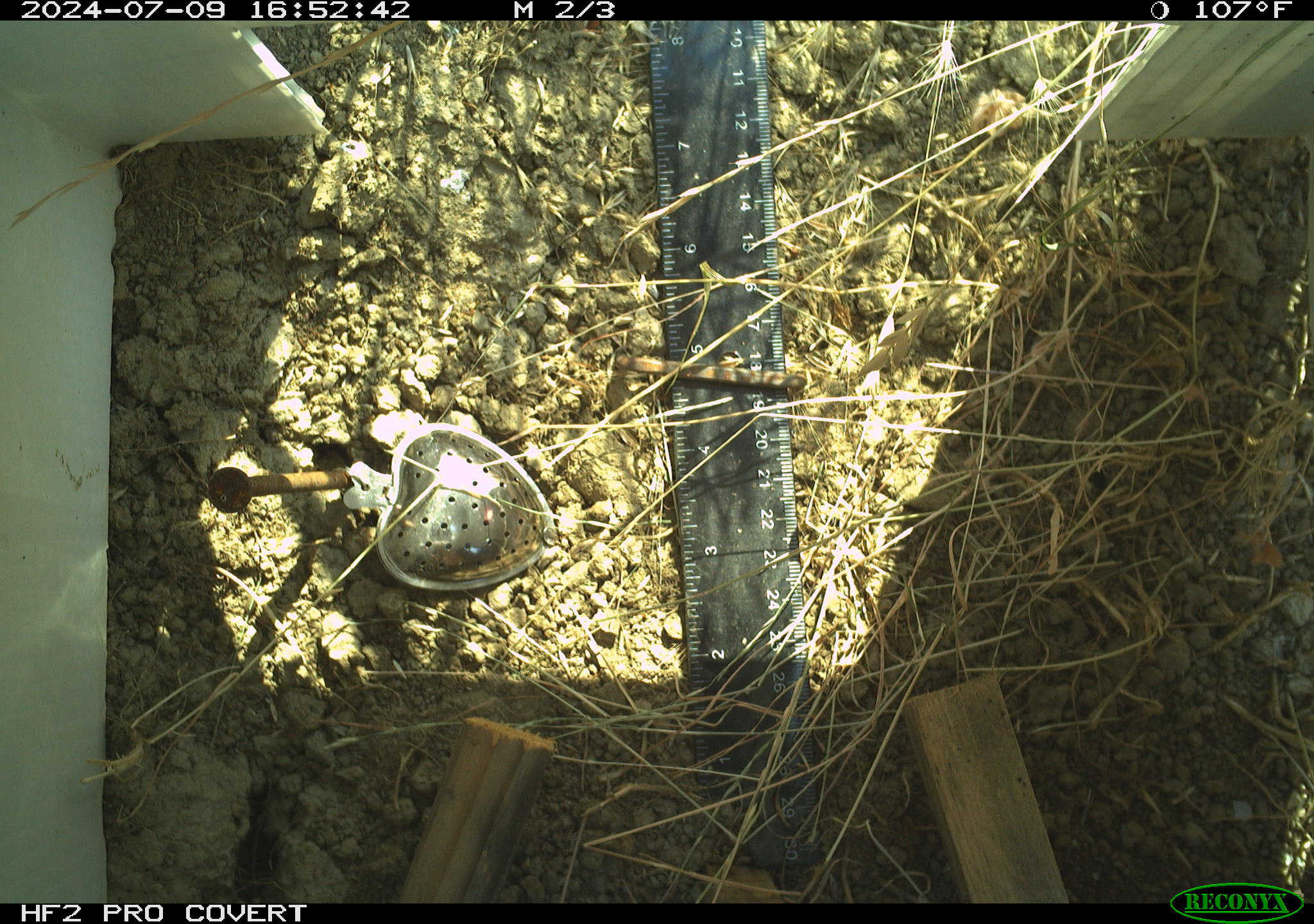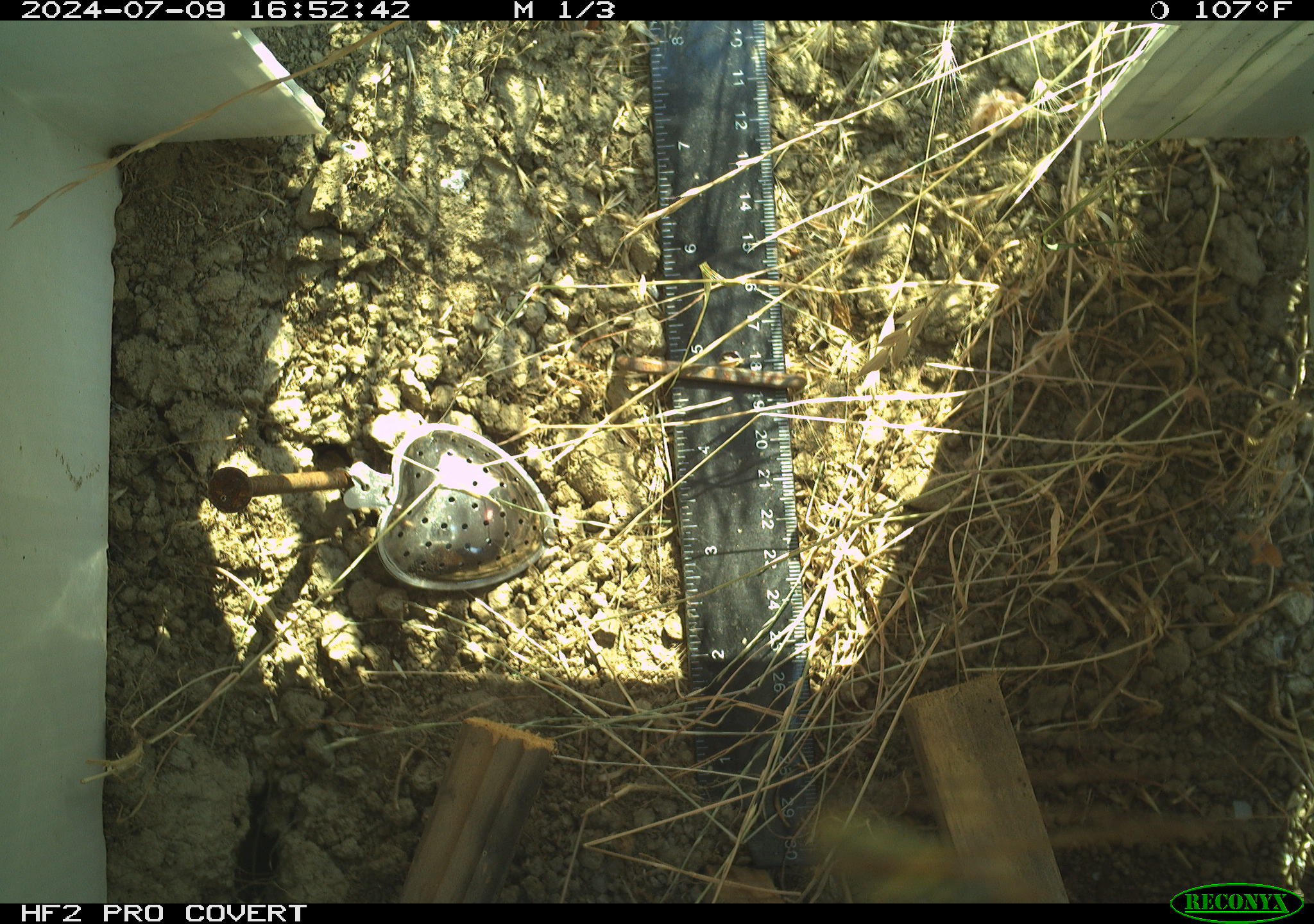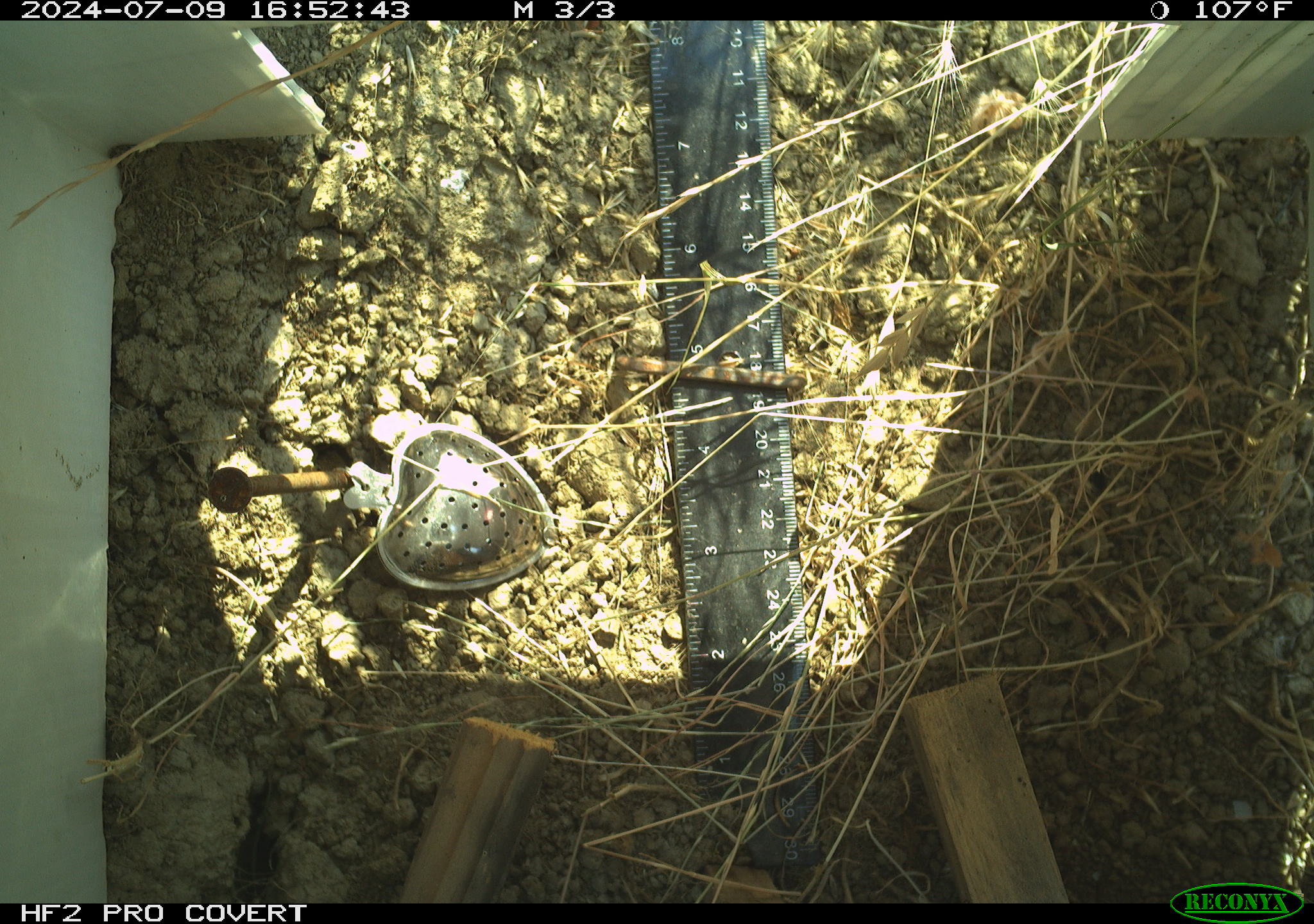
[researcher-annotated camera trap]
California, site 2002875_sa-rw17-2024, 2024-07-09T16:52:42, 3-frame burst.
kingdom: Animalia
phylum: Arthropoda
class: Insecta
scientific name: Insecta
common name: insect